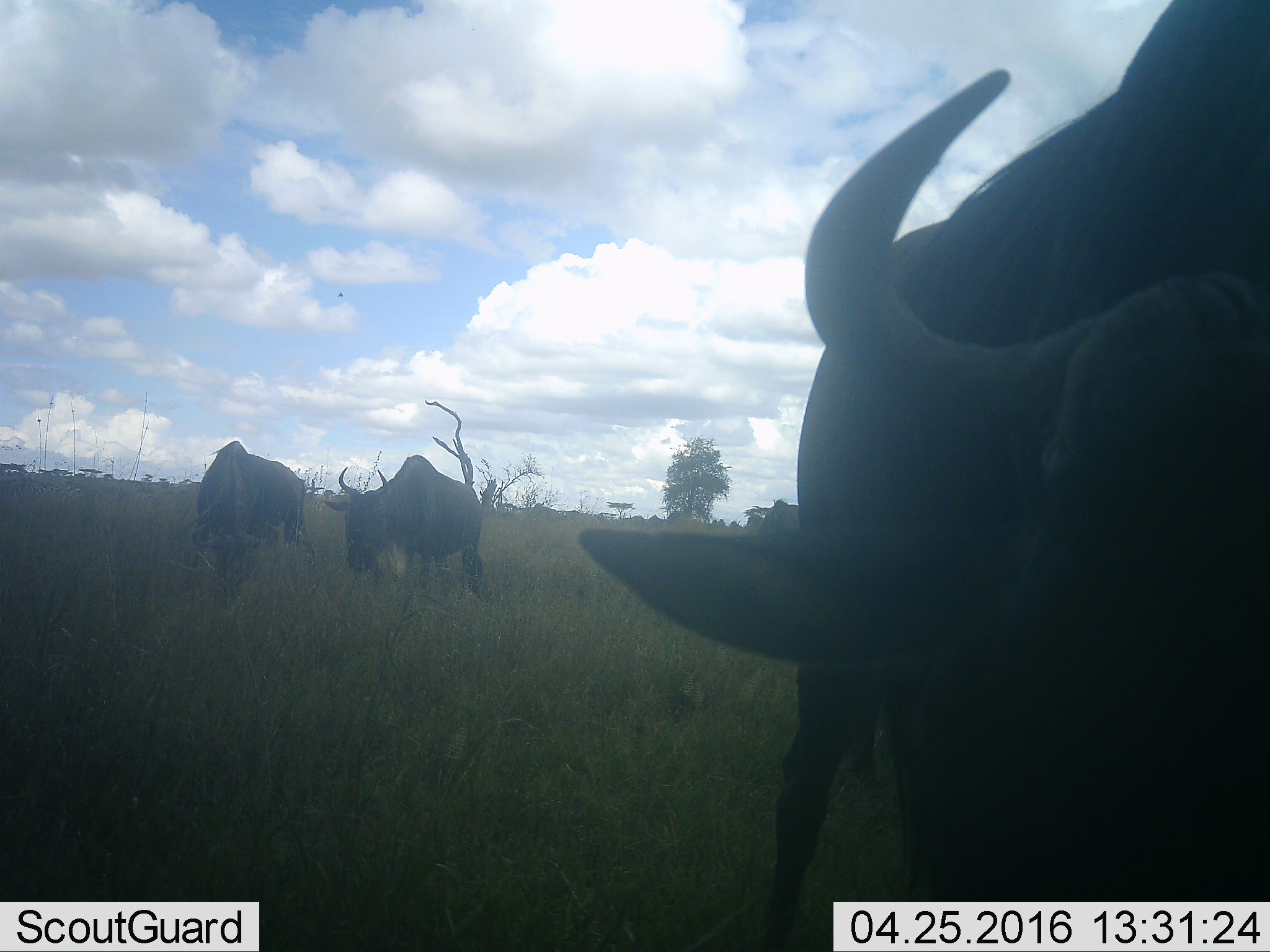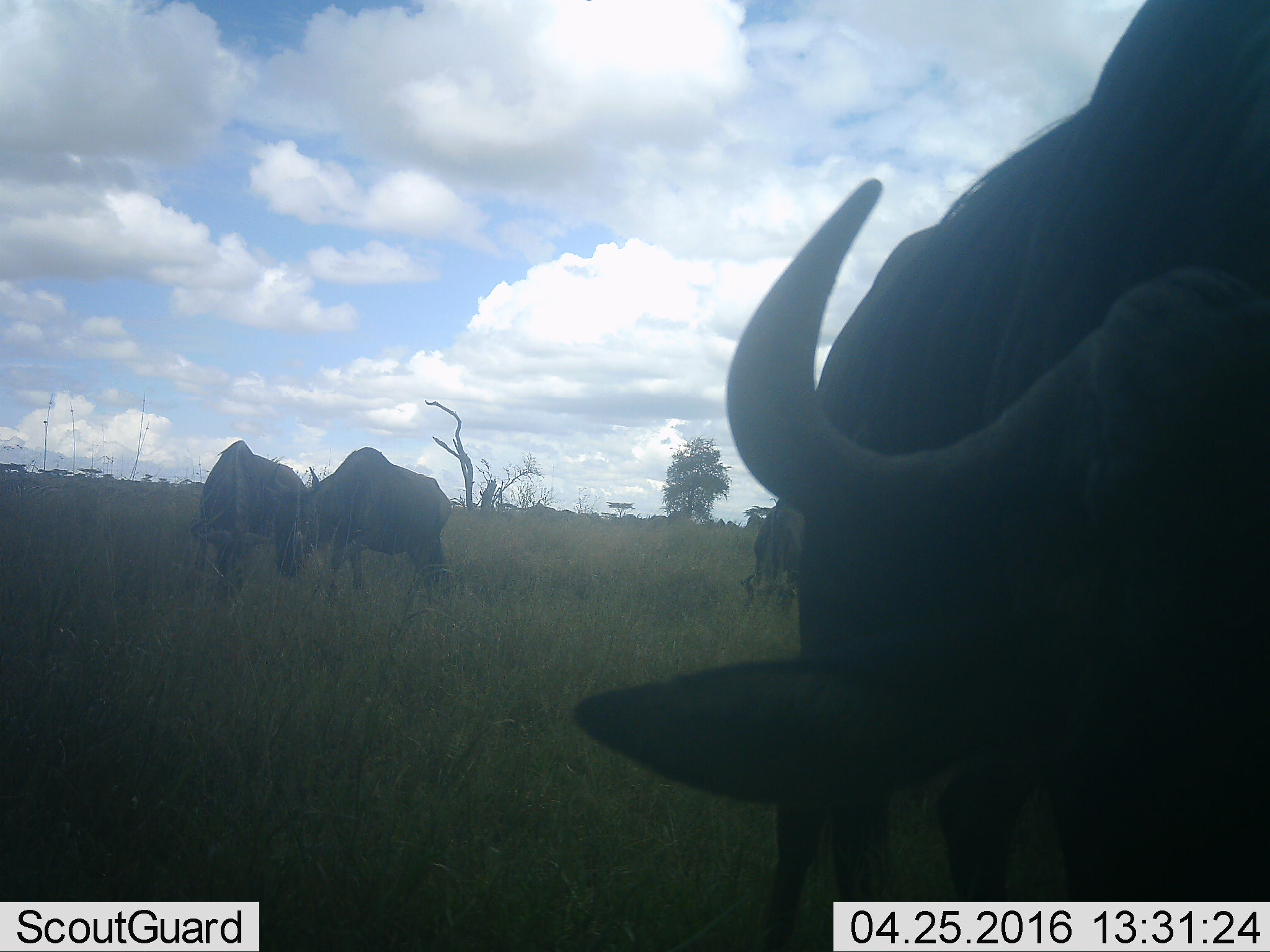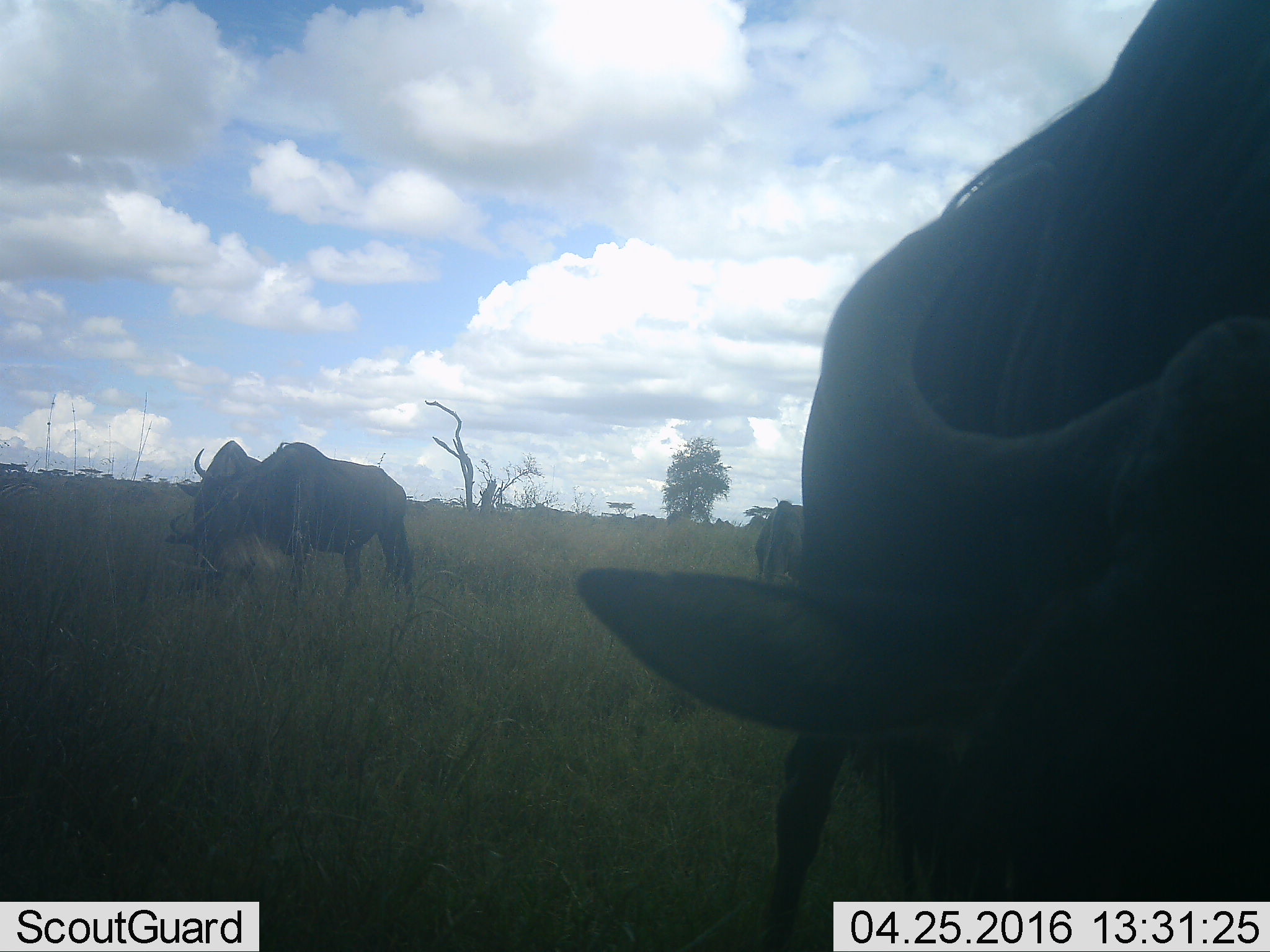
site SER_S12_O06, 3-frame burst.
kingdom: Animalia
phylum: Chordata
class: Mammalia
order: Artiodactyla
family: Bovidae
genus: Connochaetes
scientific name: Connochaetes taurinus taurinus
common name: blue wildebeest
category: wildebeestblue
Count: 4.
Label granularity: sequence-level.